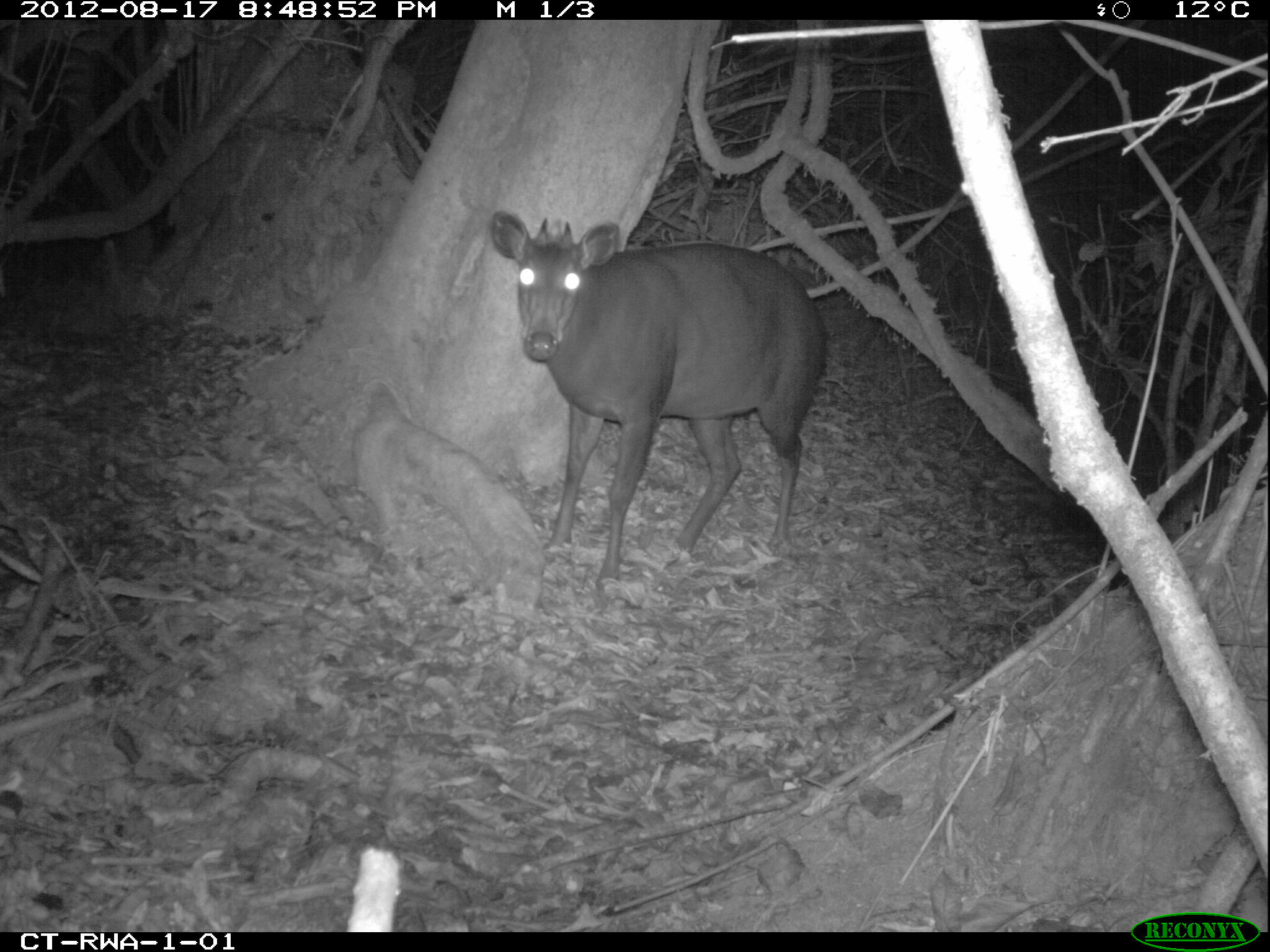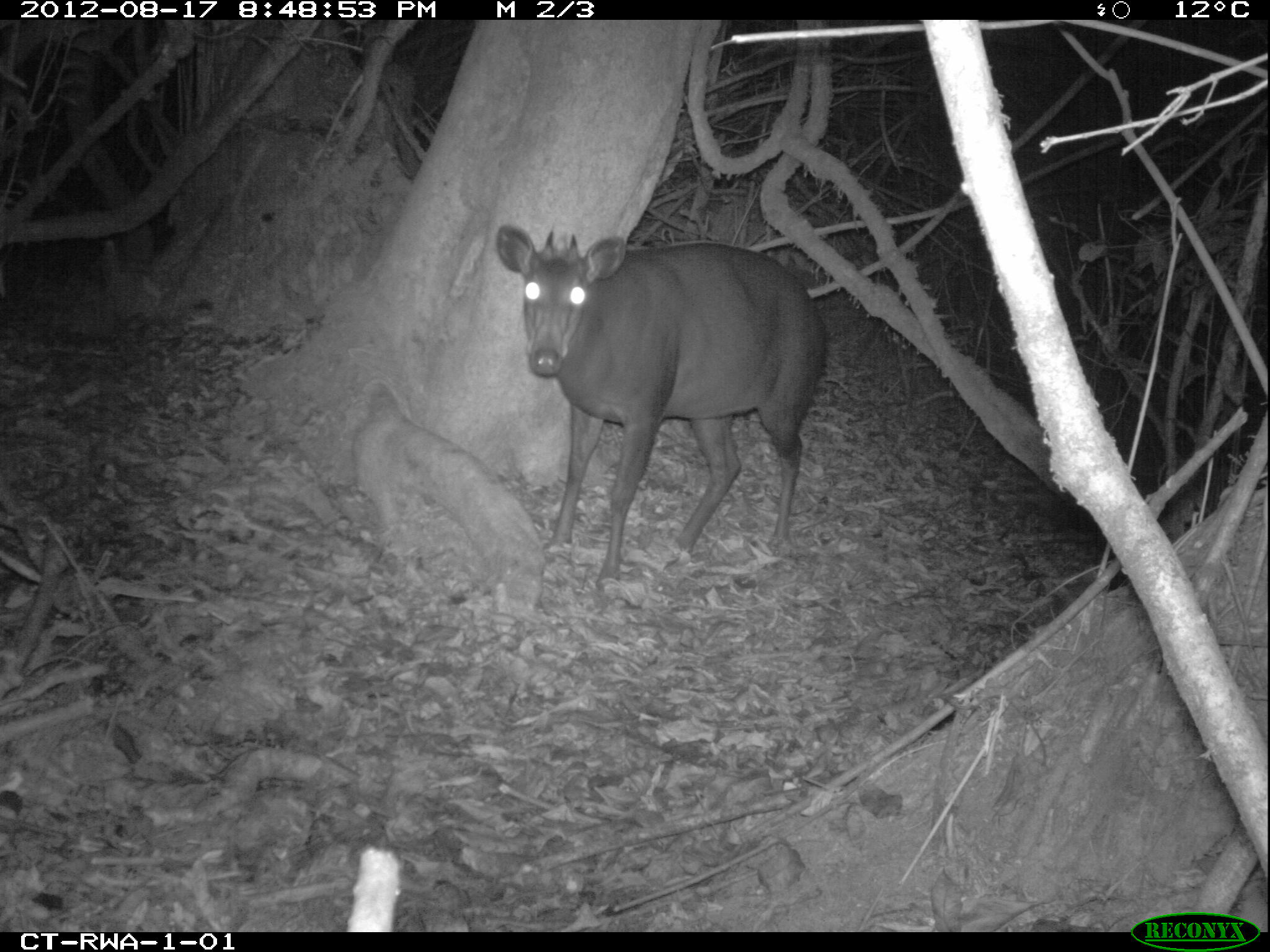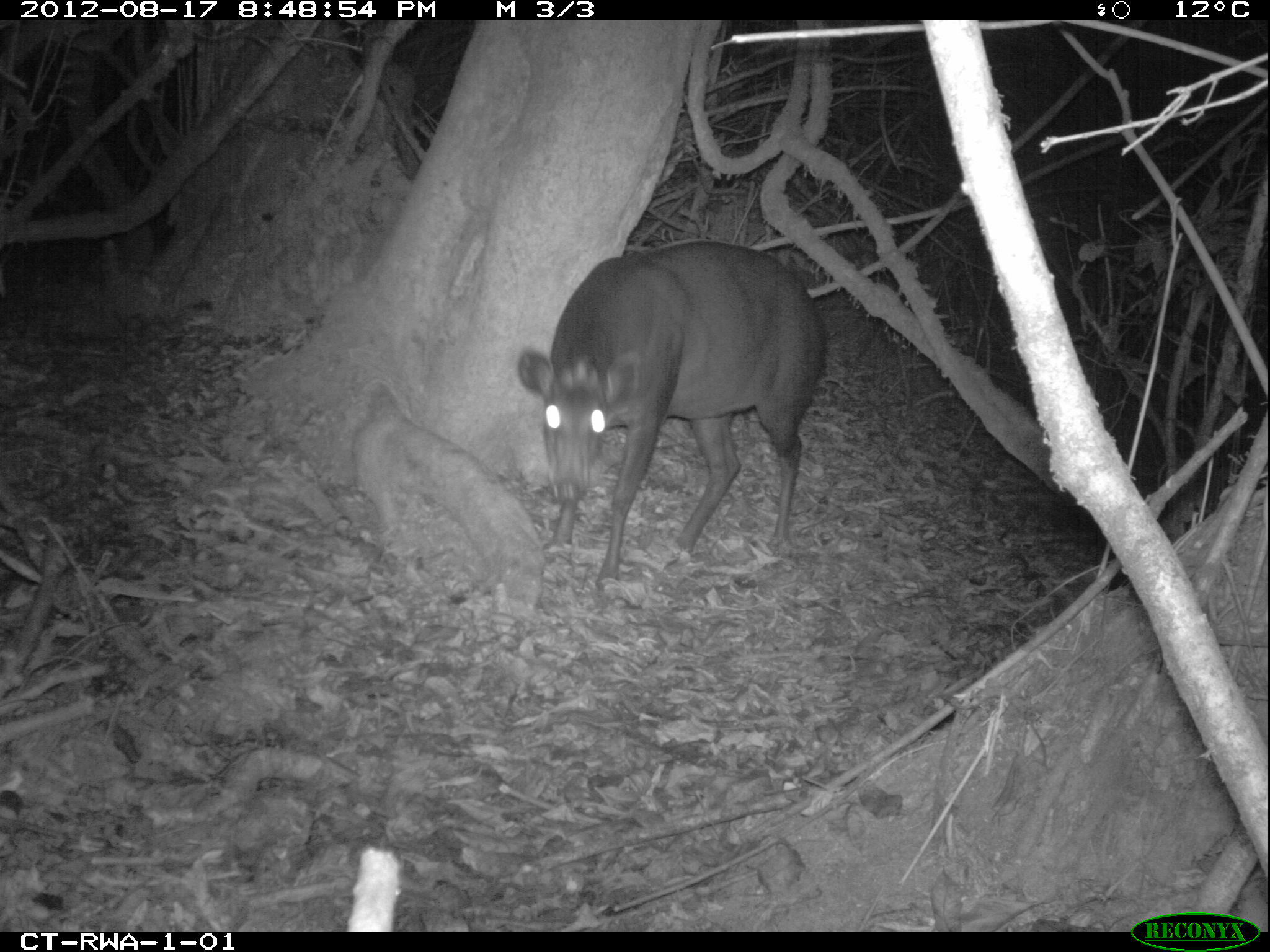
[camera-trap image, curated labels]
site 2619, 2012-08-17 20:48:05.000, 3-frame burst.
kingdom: Animalia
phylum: Chordata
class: Mammalia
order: Artiodactyla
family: Bovidae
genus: Cephalophus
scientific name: Cephalophus silvicultor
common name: light-backed duiker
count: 1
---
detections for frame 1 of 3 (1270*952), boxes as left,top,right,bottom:
cephalophus silvicultor: 487,207,830,591